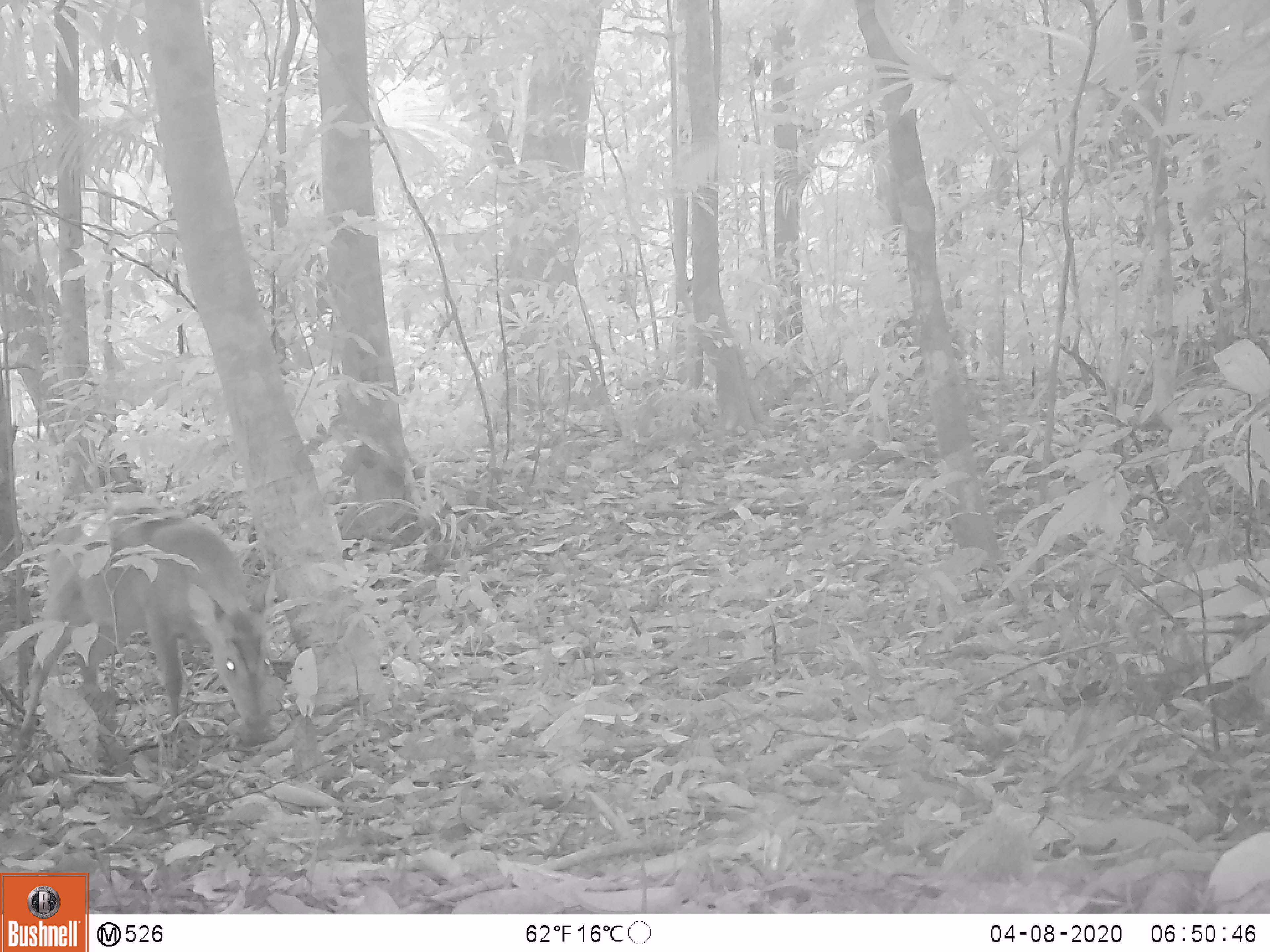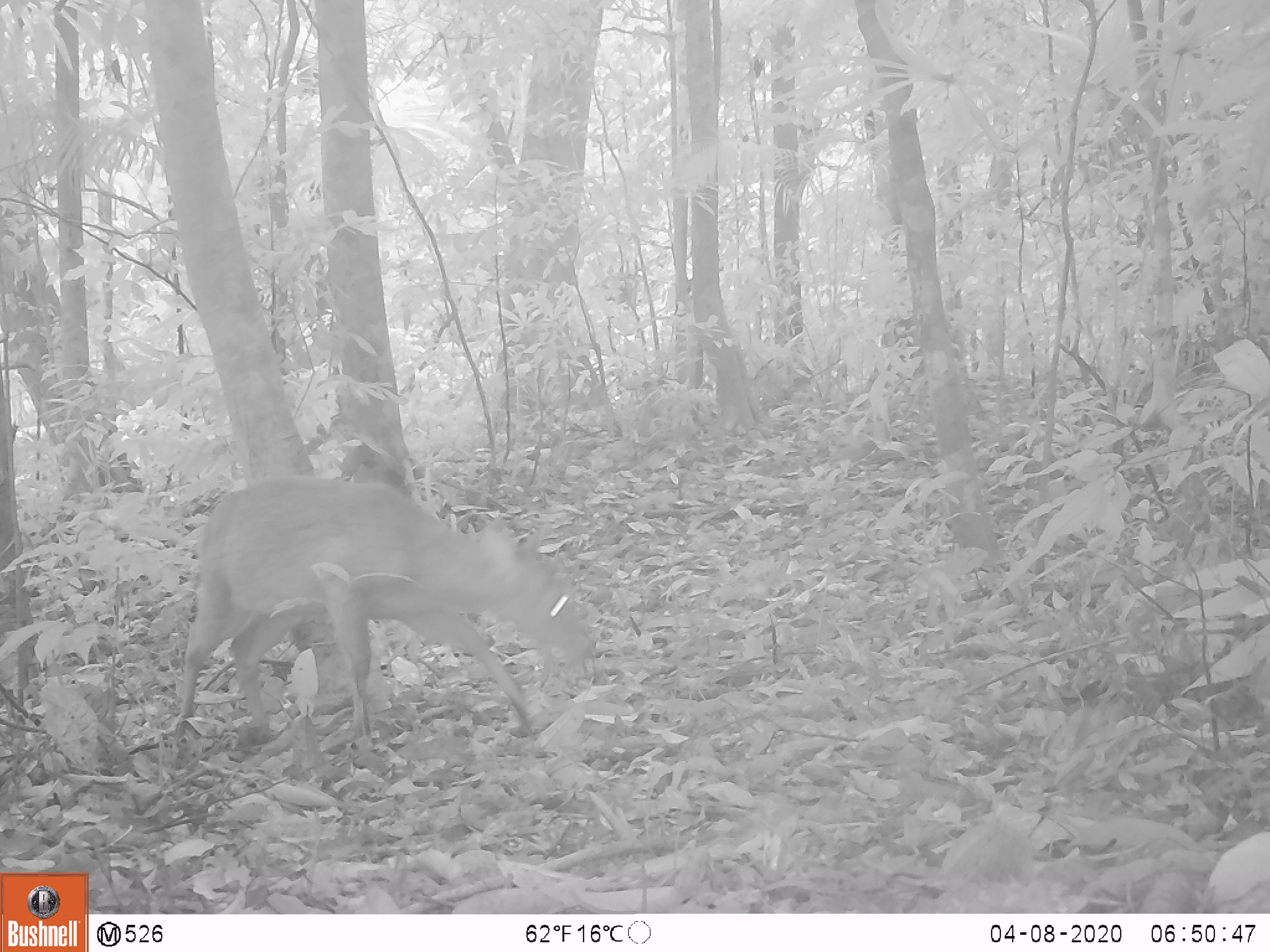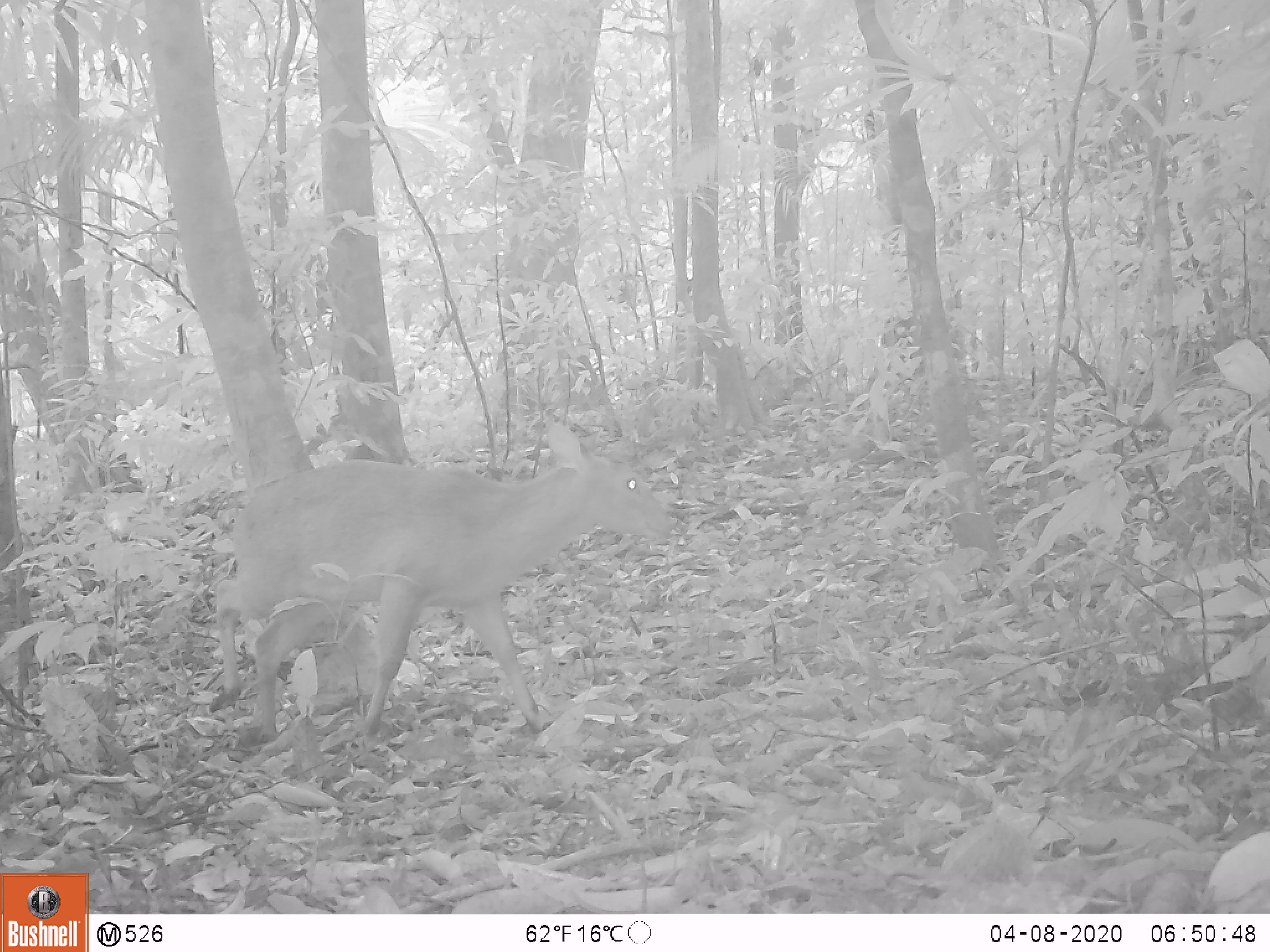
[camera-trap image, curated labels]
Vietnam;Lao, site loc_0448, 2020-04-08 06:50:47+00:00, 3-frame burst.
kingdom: Animalia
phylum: Chordata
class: Mammalia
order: Artiodactyla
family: Cervidae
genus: Muntiacus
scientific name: Muntiacus vuquangensis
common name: large-antlered muntjac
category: large antlered muntjac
Large antlered muntjac (large-antlered muntjac) (Muntiacus vuquangensis). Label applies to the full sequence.